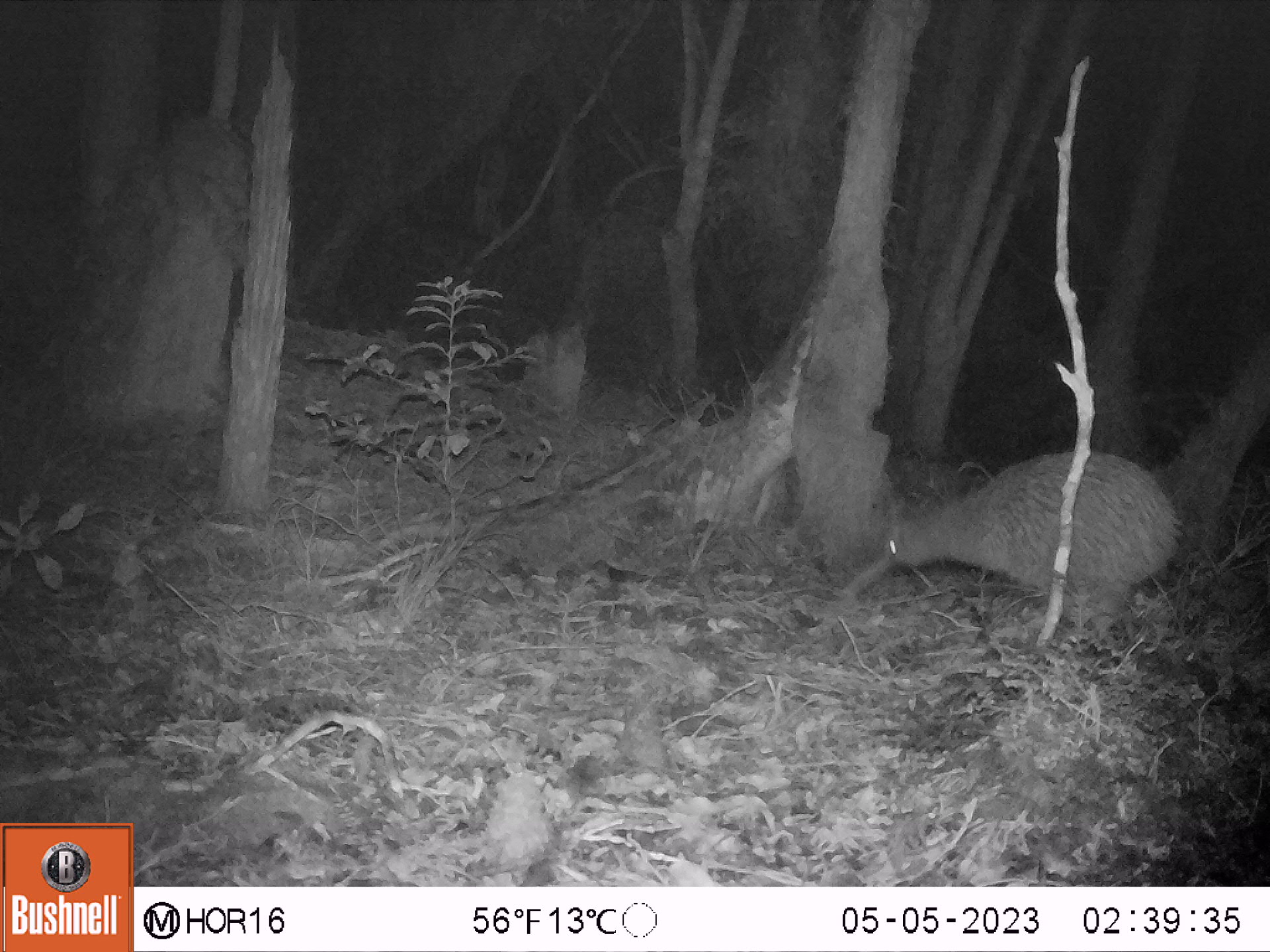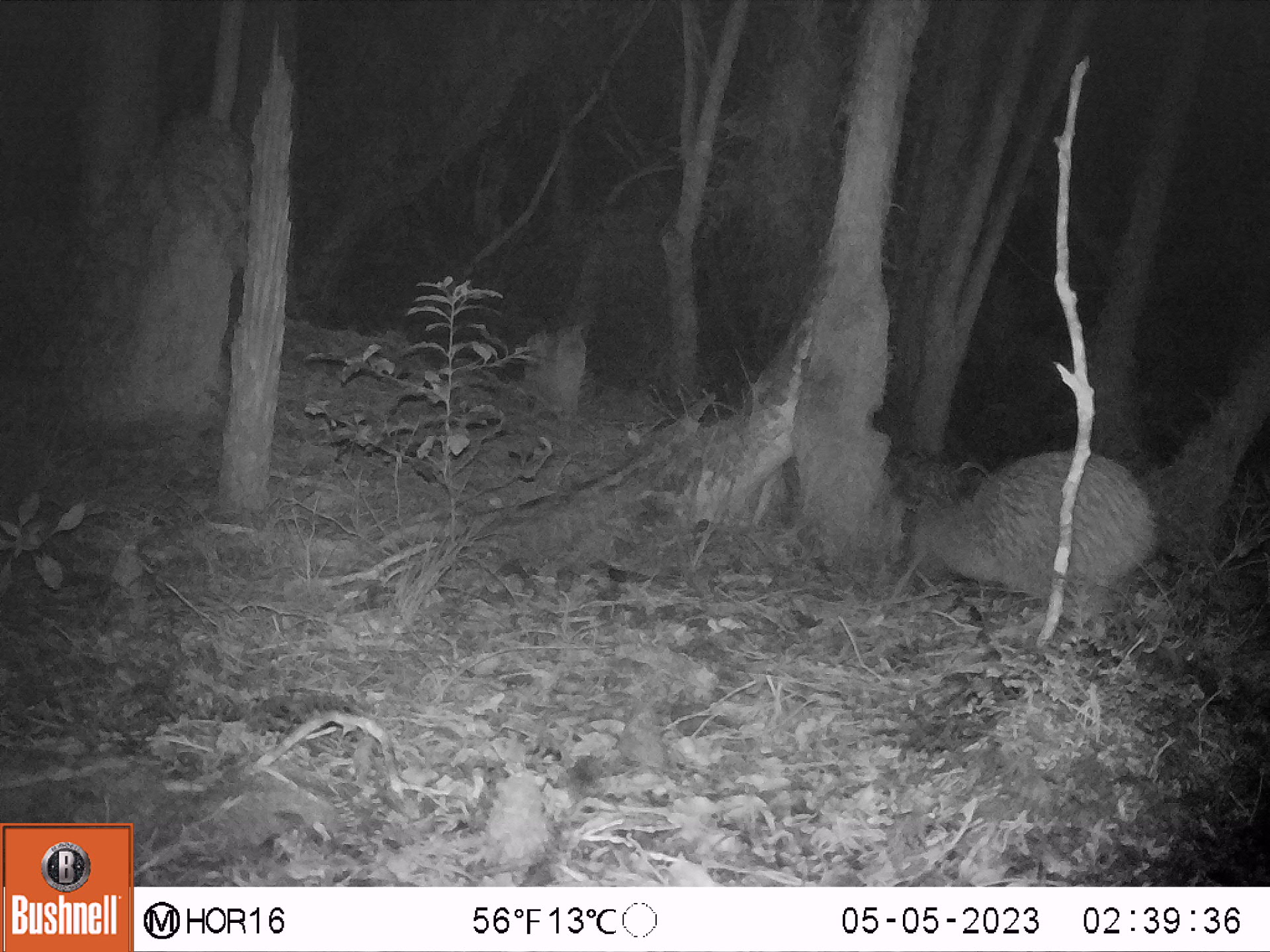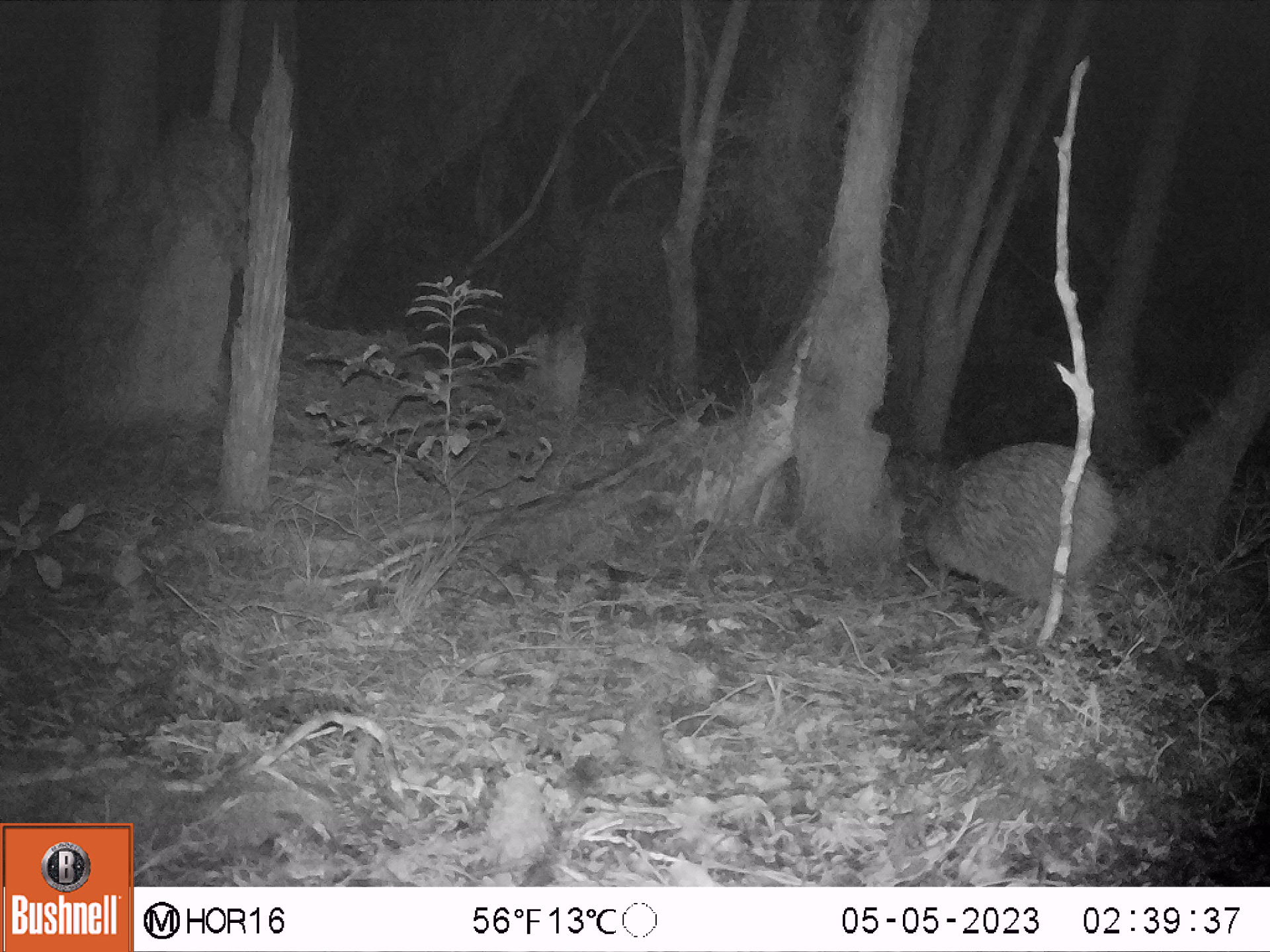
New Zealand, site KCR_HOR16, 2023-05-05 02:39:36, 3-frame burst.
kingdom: Animalia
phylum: Chordata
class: Aves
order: Apterygiformes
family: Apterygidae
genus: Apteryx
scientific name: Apteryx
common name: kiwi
Kiwi (Apteryx).